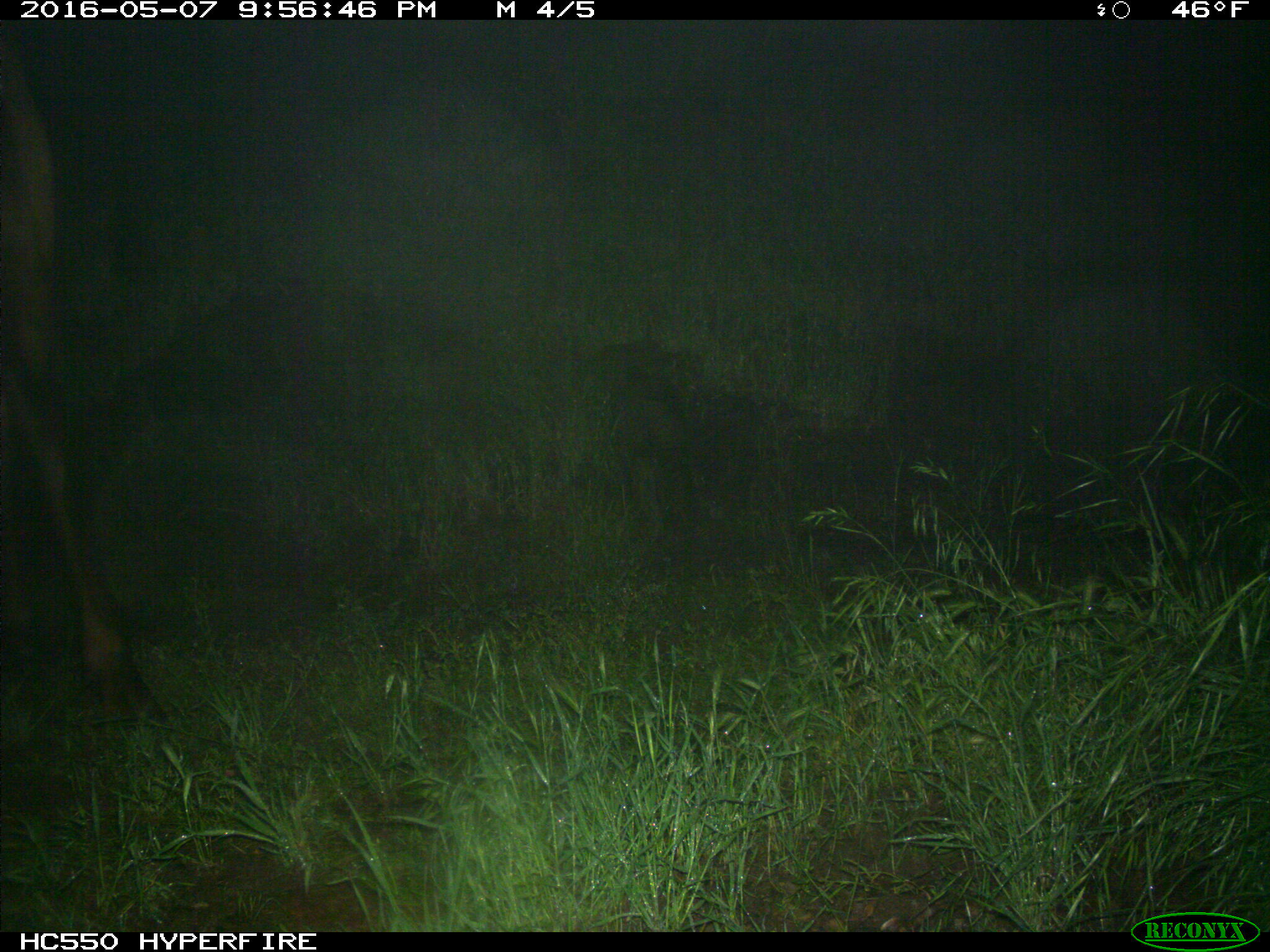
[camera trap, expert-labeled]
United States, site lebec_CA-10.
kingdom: Animalia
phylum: Chordata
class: Mammalia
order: Artiodactyla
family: Cervidae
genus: Cervus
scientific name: Cervus canadensis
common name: elk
Cervus canadensis (elk).